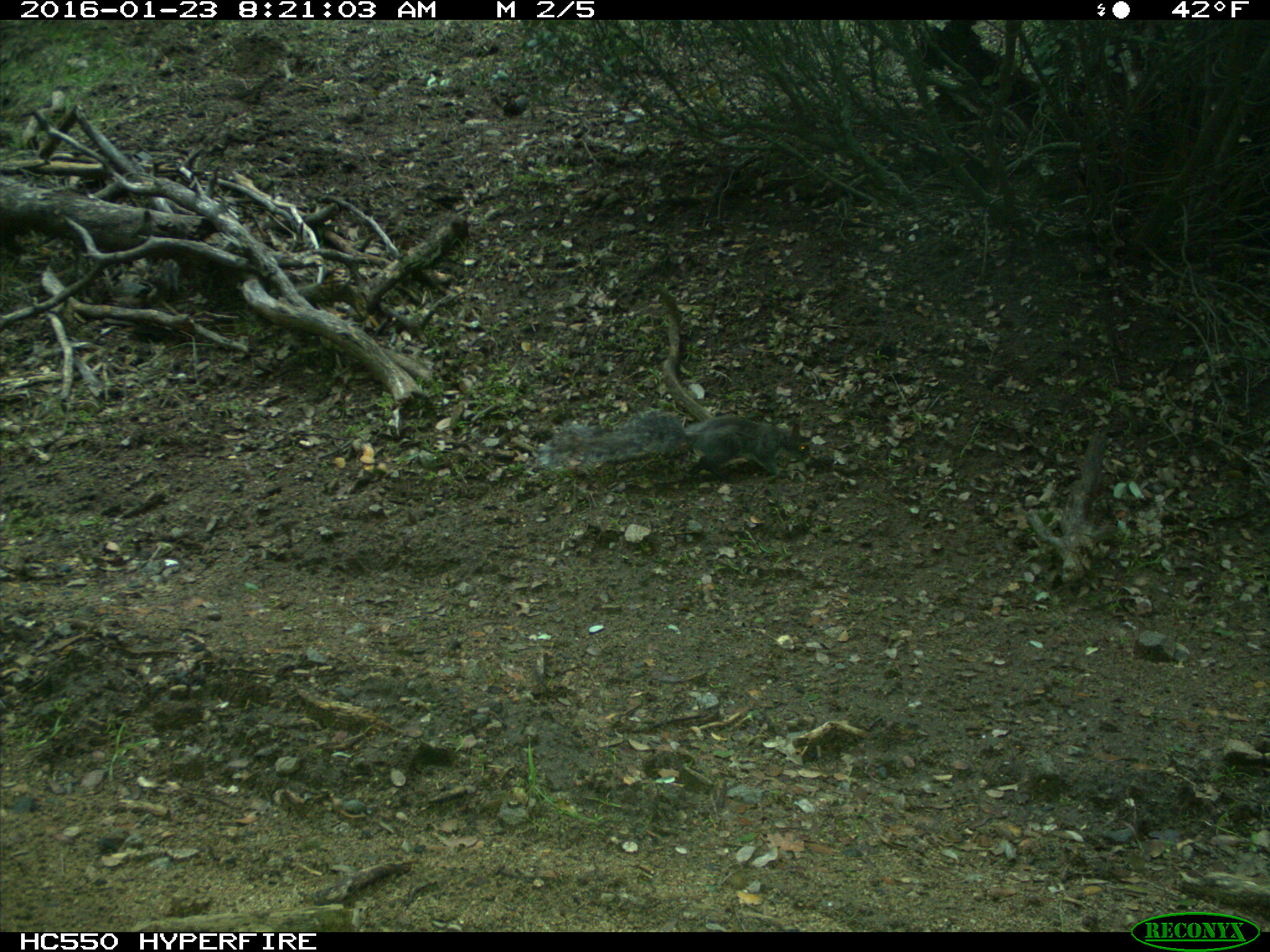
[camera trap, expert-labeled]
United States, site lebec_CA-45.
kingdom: Animalia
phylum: Chordata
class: Mammalia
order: Rodentia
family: Sciuridae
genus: Sciurus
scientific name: Sciurus carolinensis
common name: eastern gray squirrel